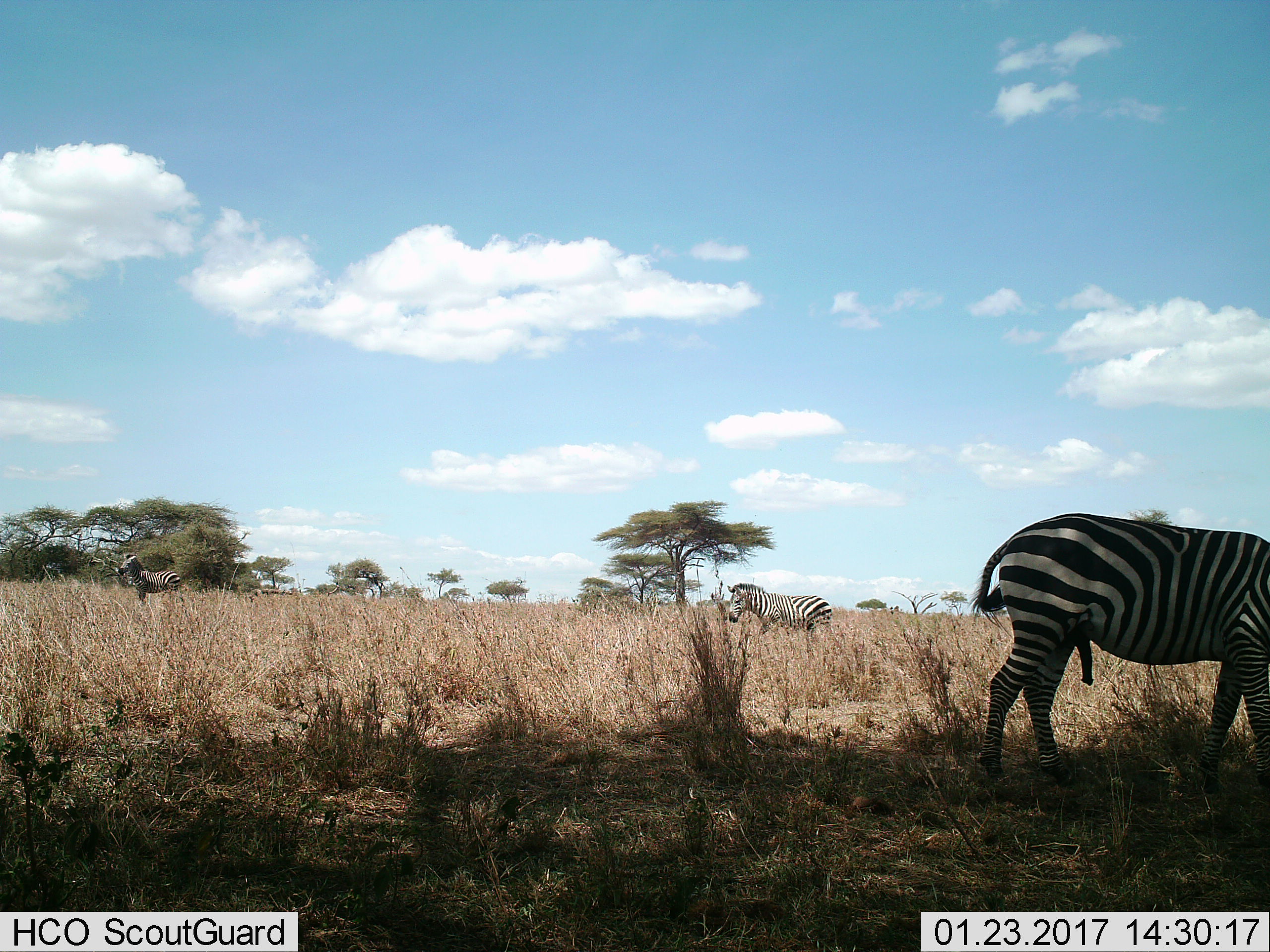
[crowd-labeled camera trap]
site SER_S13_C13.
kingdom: Animalia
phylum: Chordata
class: Mammalia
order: Perissodactyla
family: Equidae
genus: Equus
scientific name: Equus quagga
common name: plains zebra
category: zebraplains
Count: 3.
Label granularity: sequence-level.